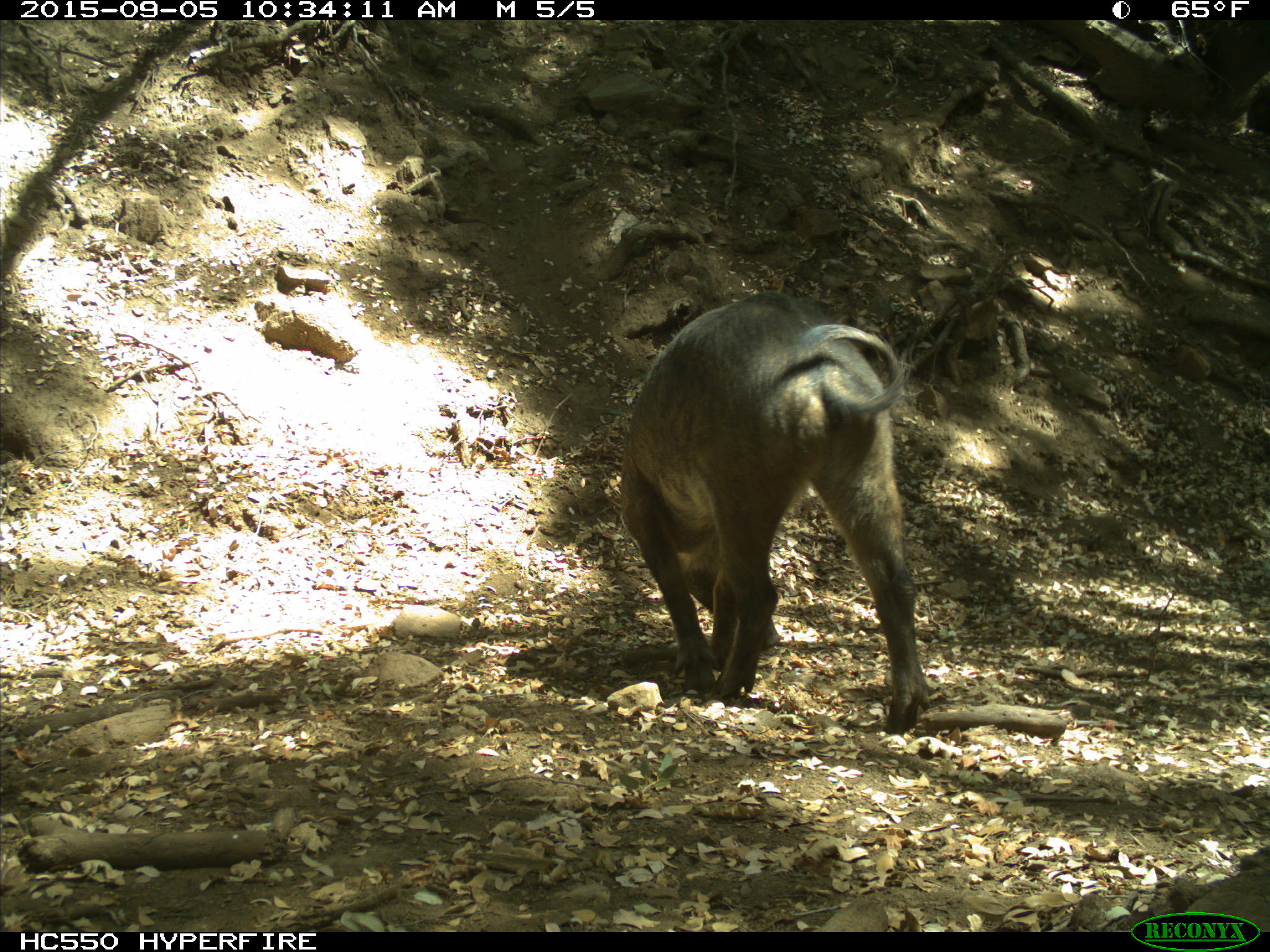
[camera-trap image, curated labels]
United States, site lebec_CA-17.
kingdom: Animalia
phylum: Chordata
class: Mammalia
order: Artiodactyla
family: Suidae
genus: Sus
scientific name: Sus scrofa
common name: wild boar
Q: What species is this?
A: Sus scrofa (wild boar).